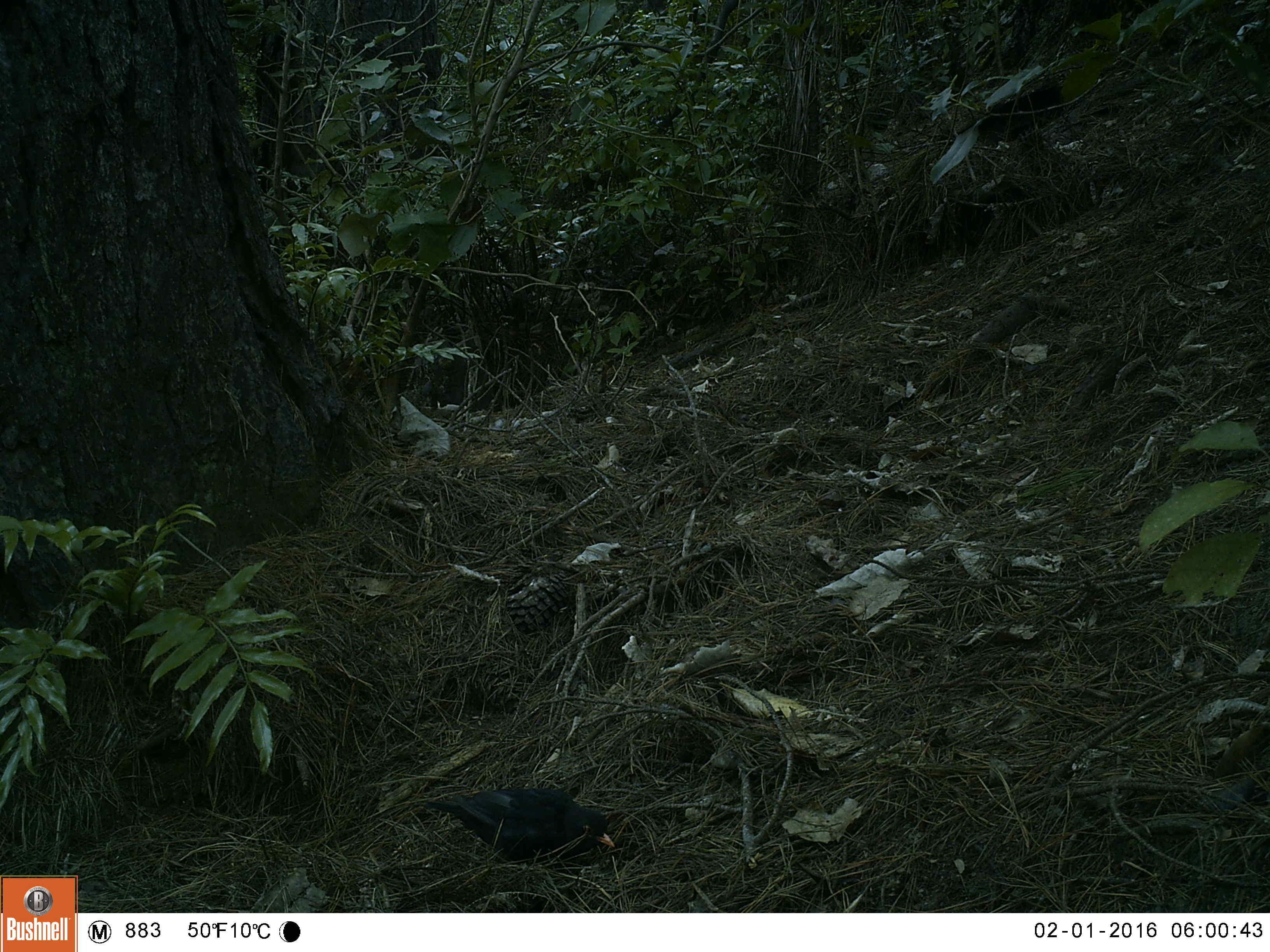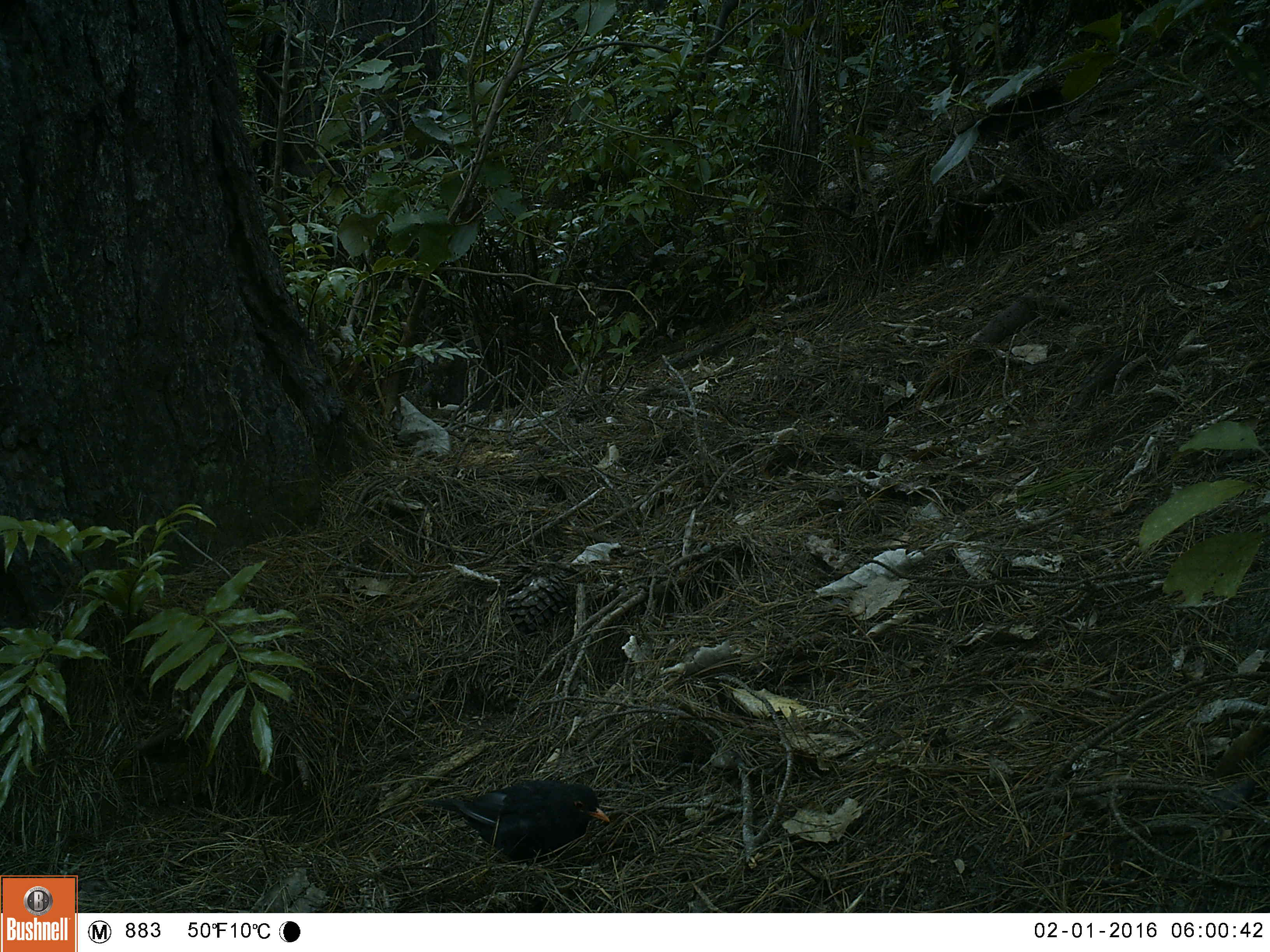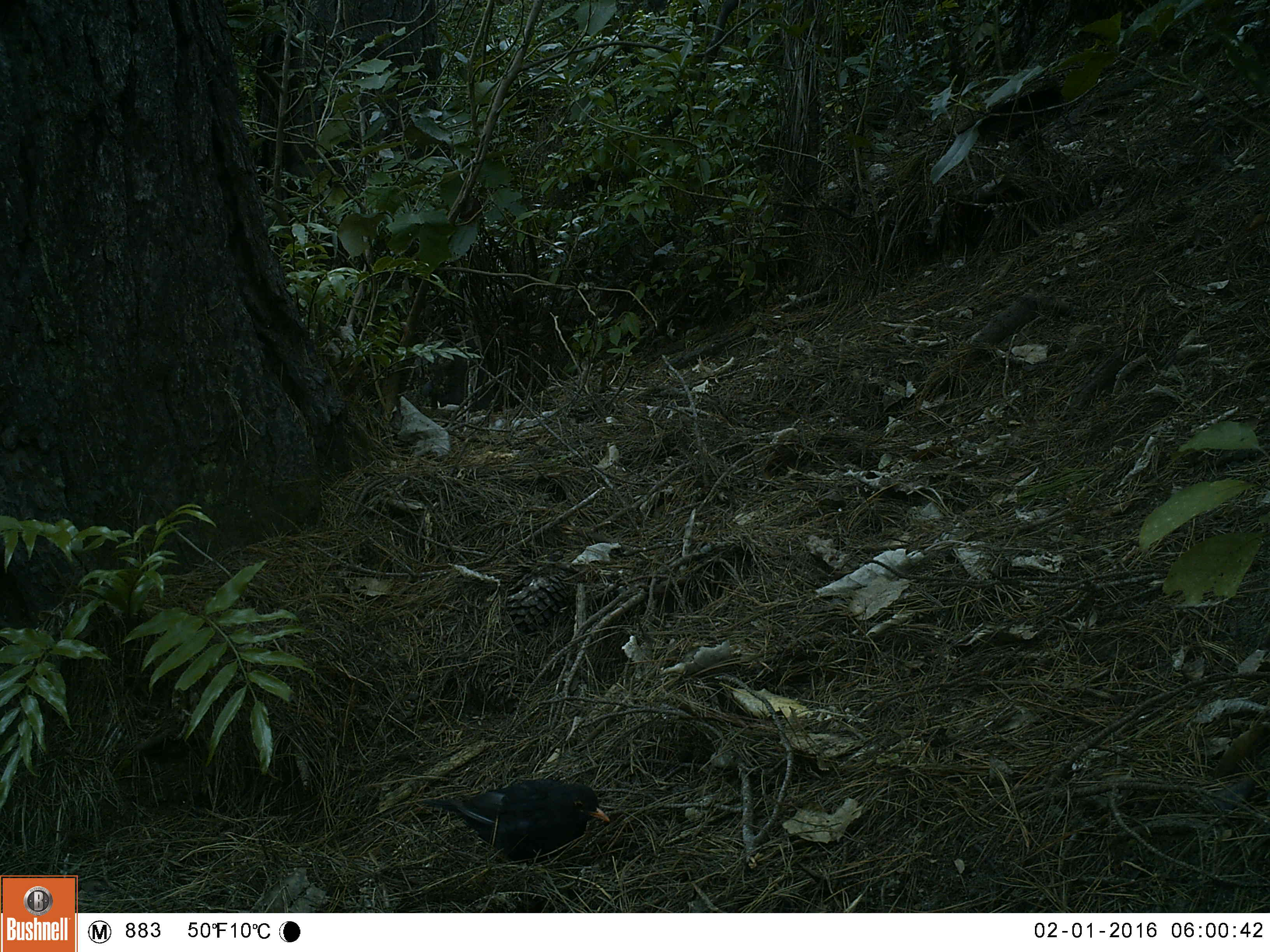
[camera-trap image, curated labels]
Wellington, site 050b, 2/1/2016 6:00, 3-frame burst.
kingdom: Animalia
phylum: Chordata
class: Aves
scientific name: Aves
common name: bird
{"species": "bird (Aves)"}